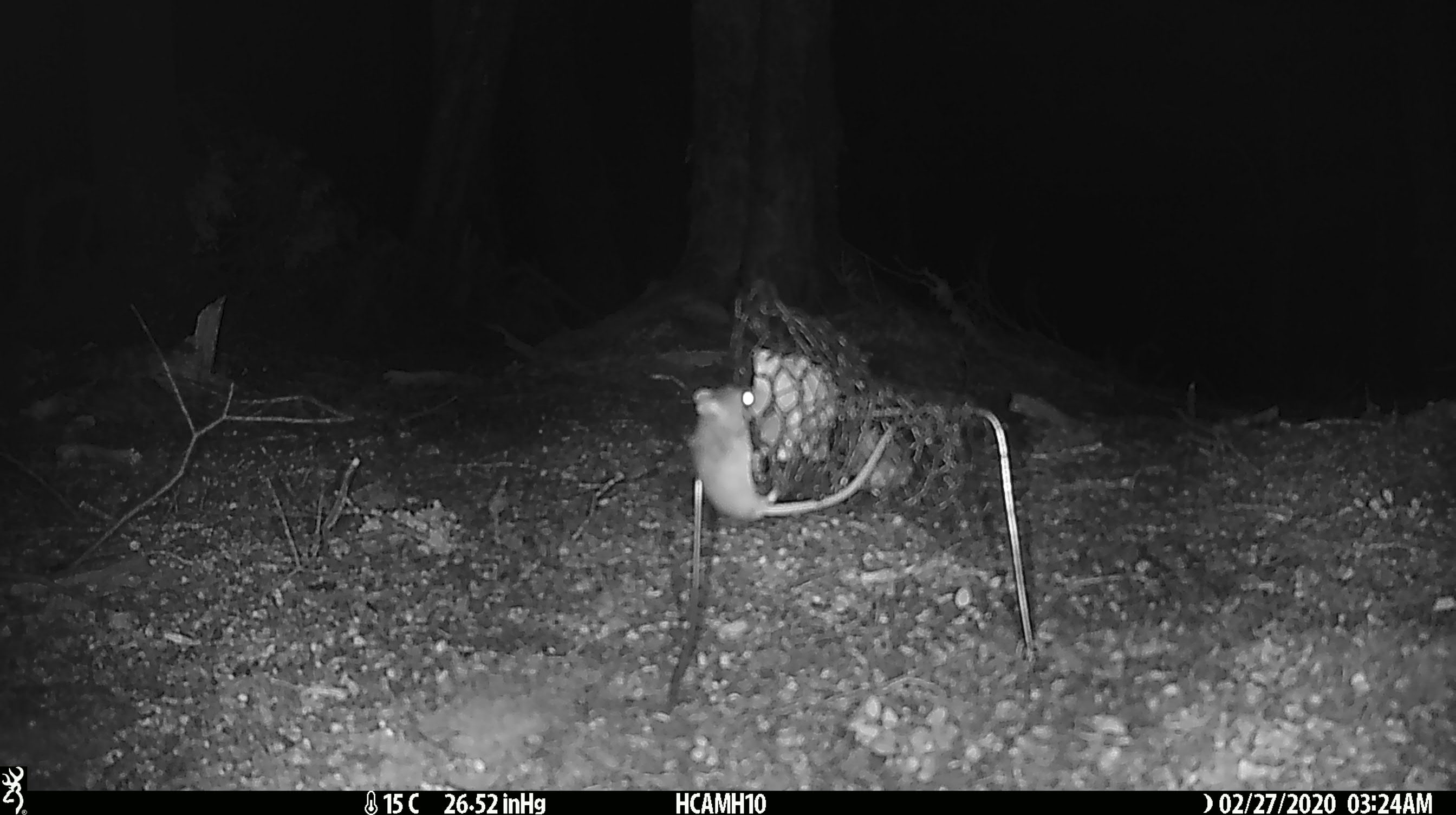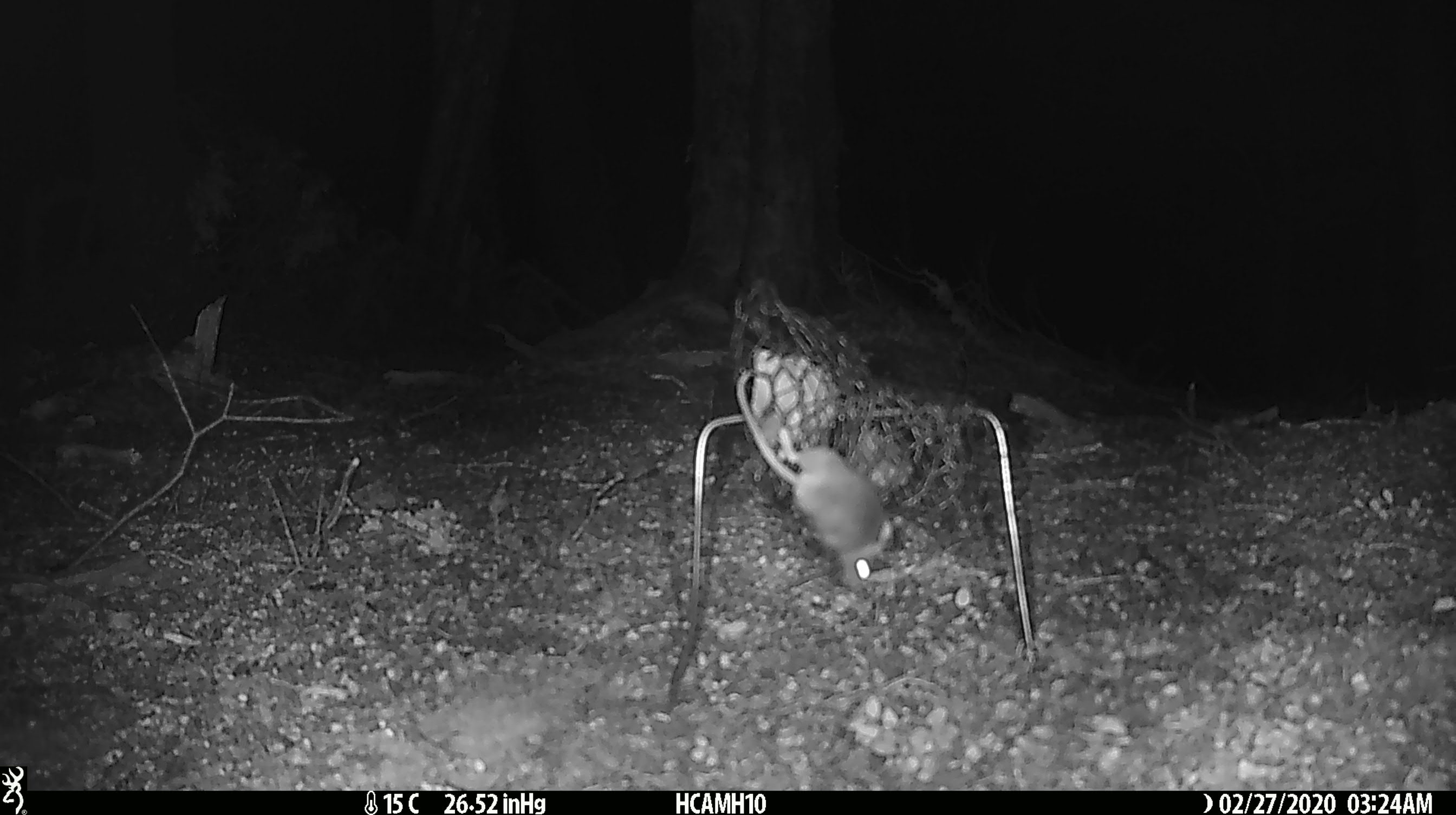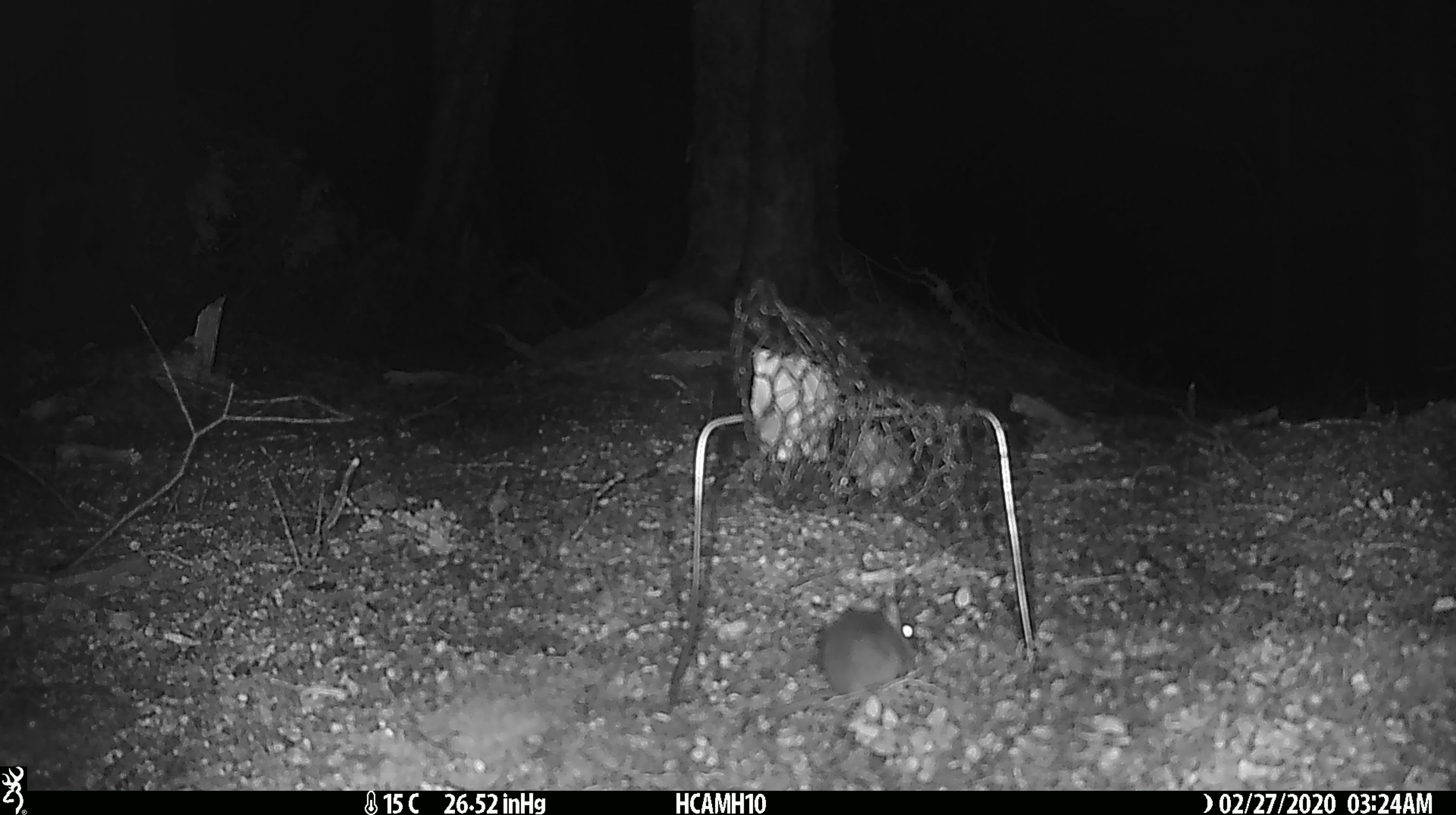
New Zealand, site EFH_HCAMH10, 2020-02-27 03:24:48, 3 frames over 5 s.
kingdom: Animalia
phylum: Chordata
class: Mammalia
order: Rodentia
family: Muridae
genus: Mus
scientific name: Mus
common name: mouse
Mouse (Mus).